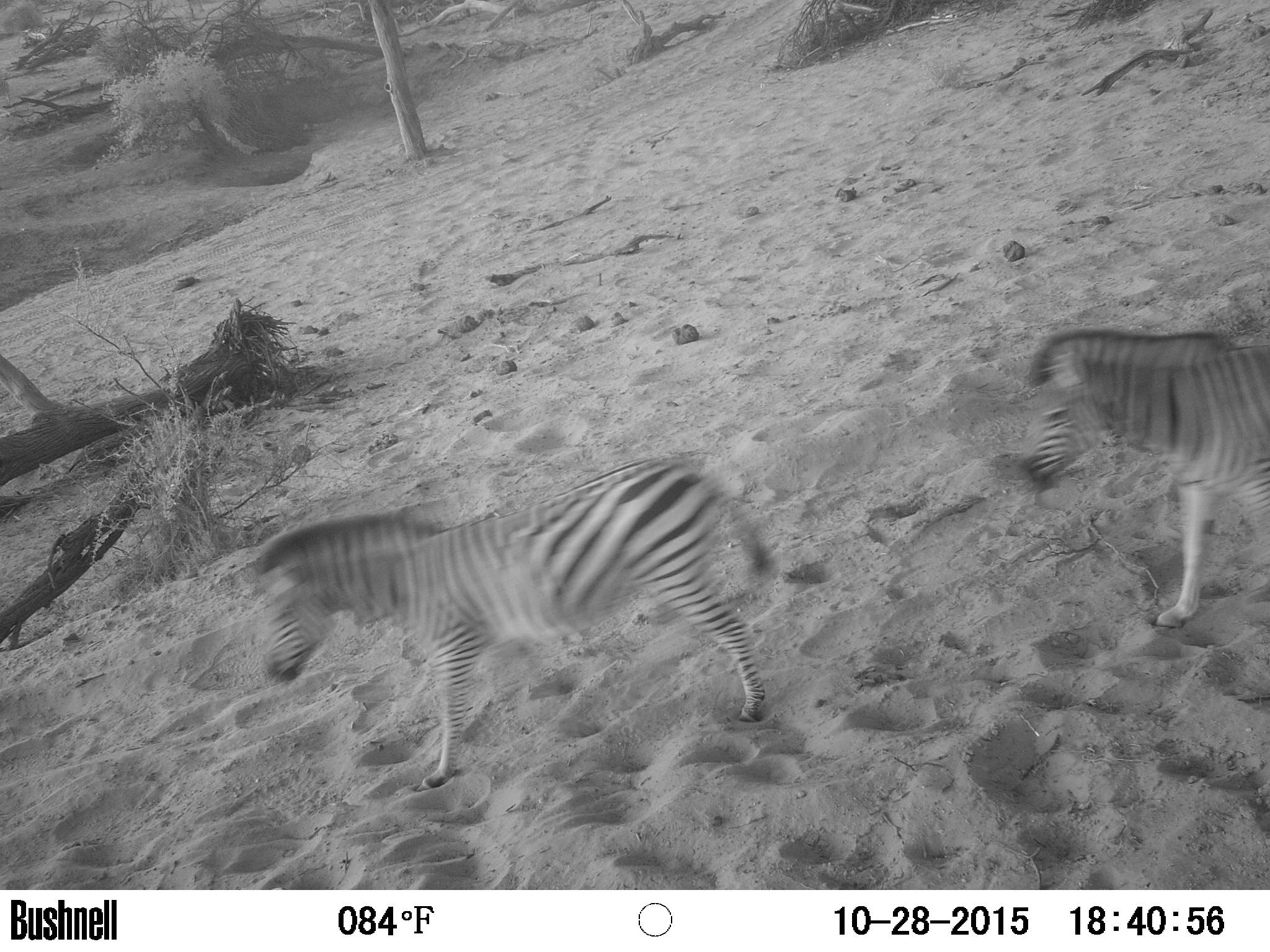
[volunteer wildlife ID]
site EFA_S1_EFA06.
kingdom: Animalia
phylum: Chordata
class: Mammalia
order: Perissodactyla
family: Equidae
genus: Equus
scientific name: Equus quagga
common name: plains zebra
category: zebraplains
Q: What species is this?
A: Zebraplains (plains zebra) (Equus quagga).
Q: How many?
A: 2.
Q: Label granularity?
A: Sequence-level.